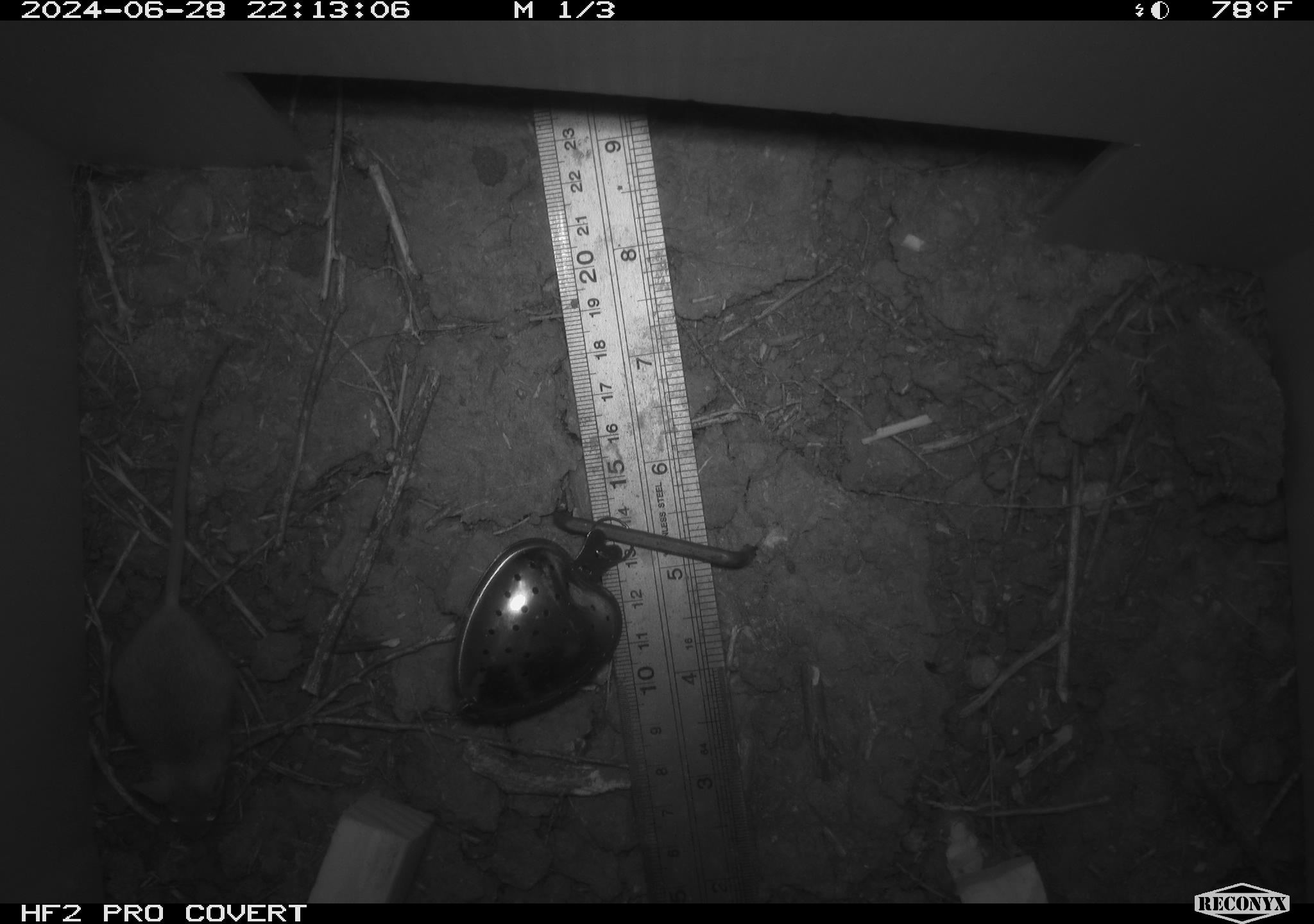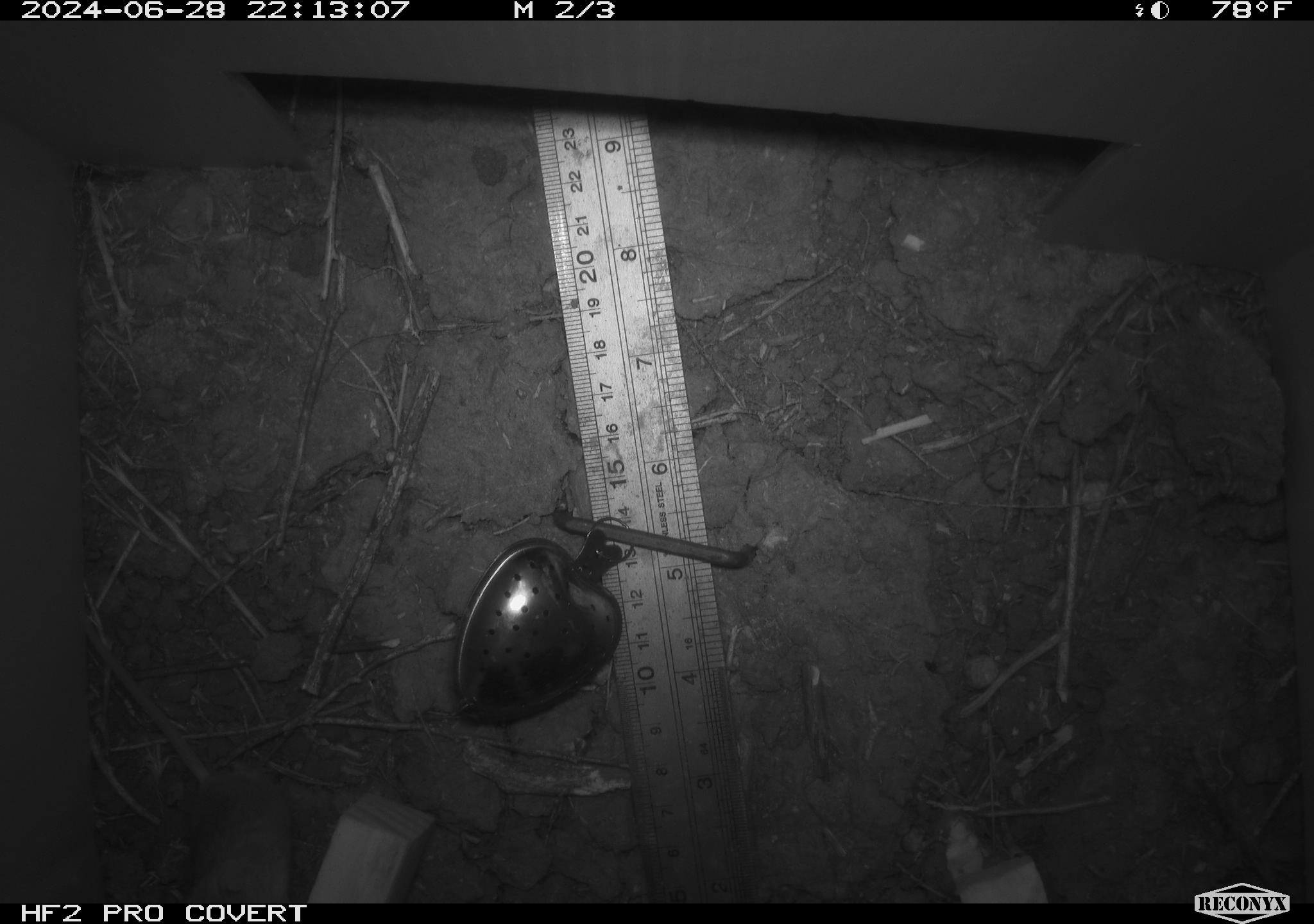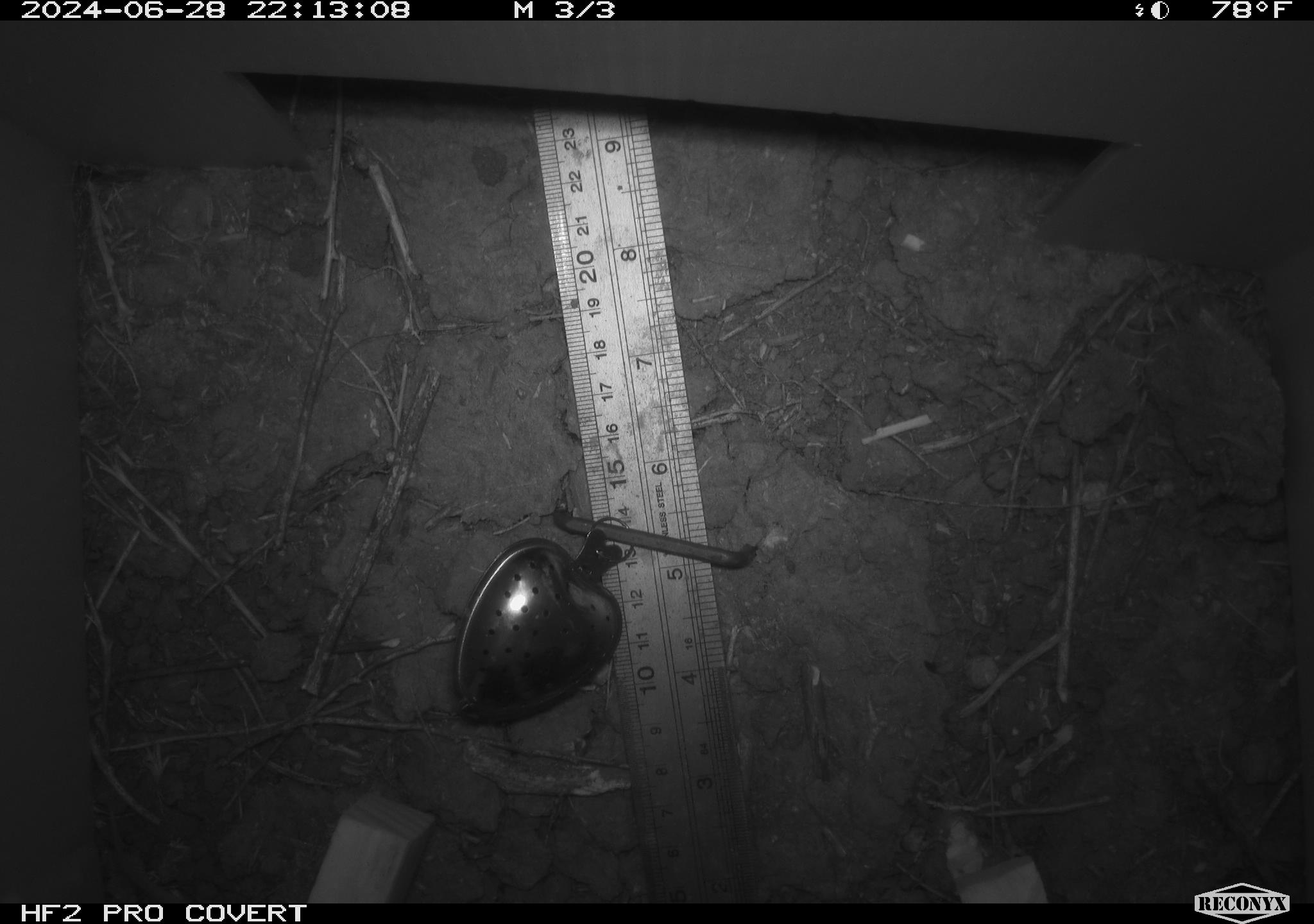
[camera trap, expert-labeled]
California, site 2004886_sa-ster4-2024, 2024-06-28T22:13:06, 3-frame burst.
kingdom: Animalia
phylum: Chordata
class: Mammalia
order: Rodentia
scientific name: Rodentia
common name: mouse species